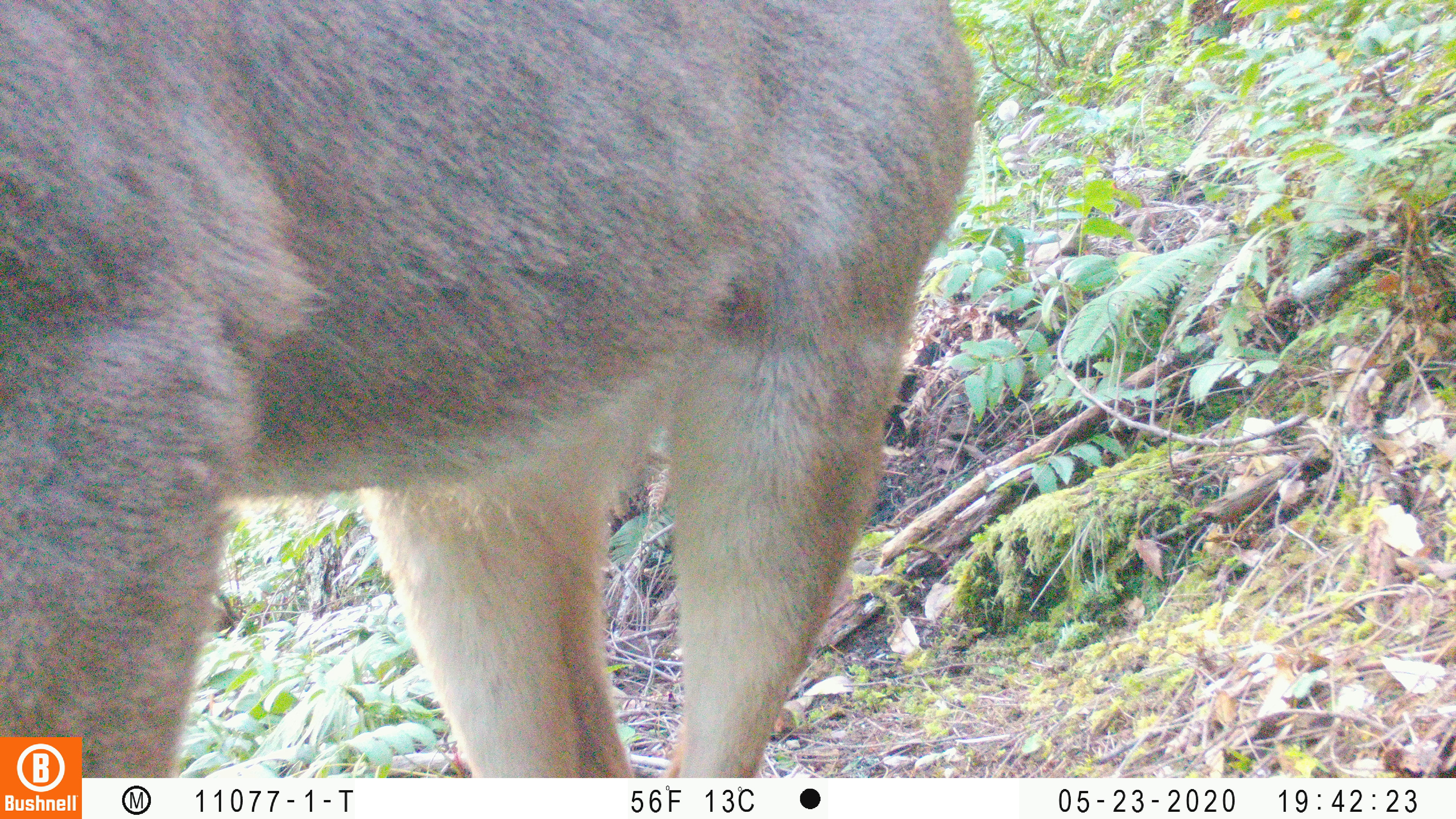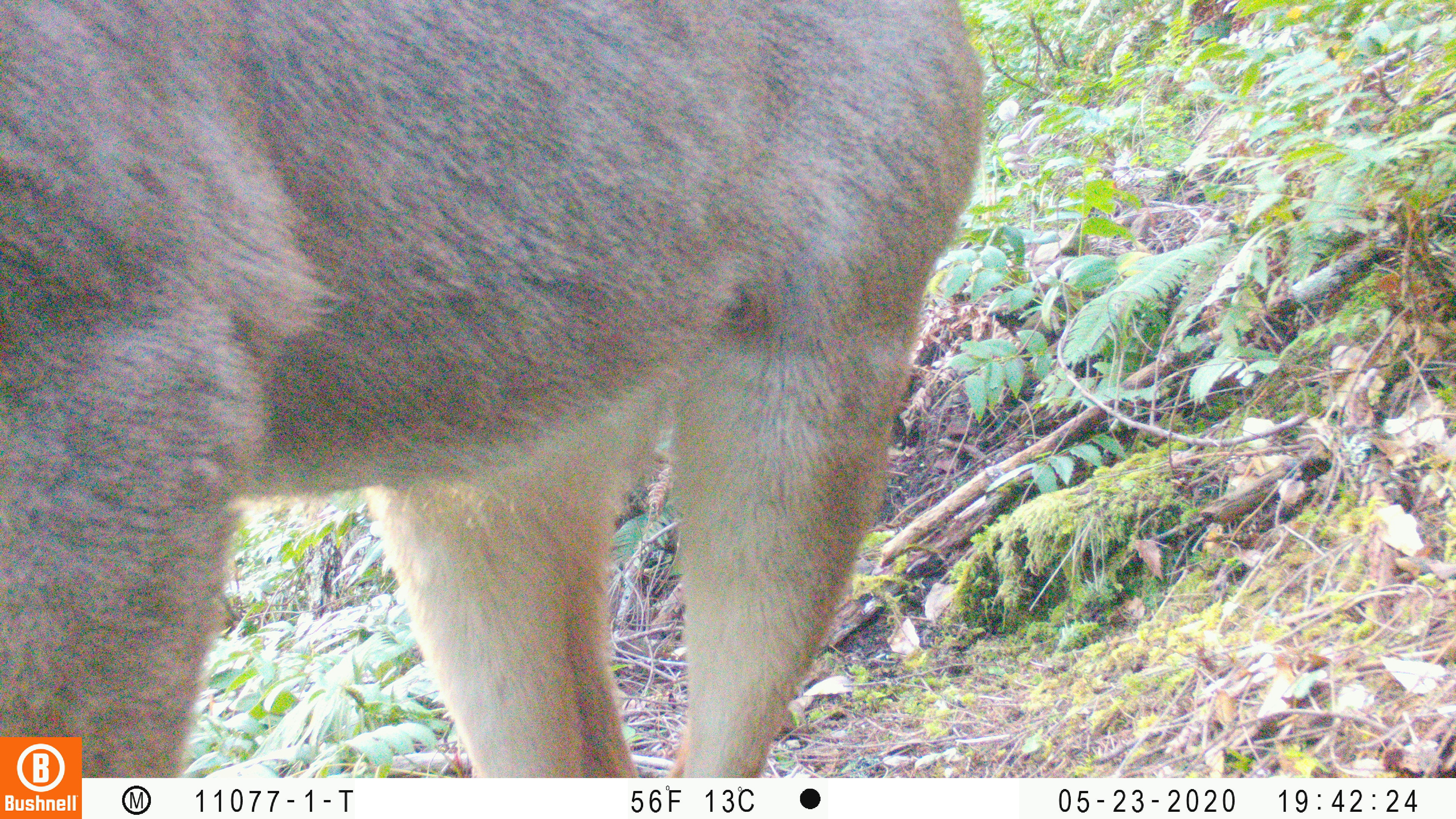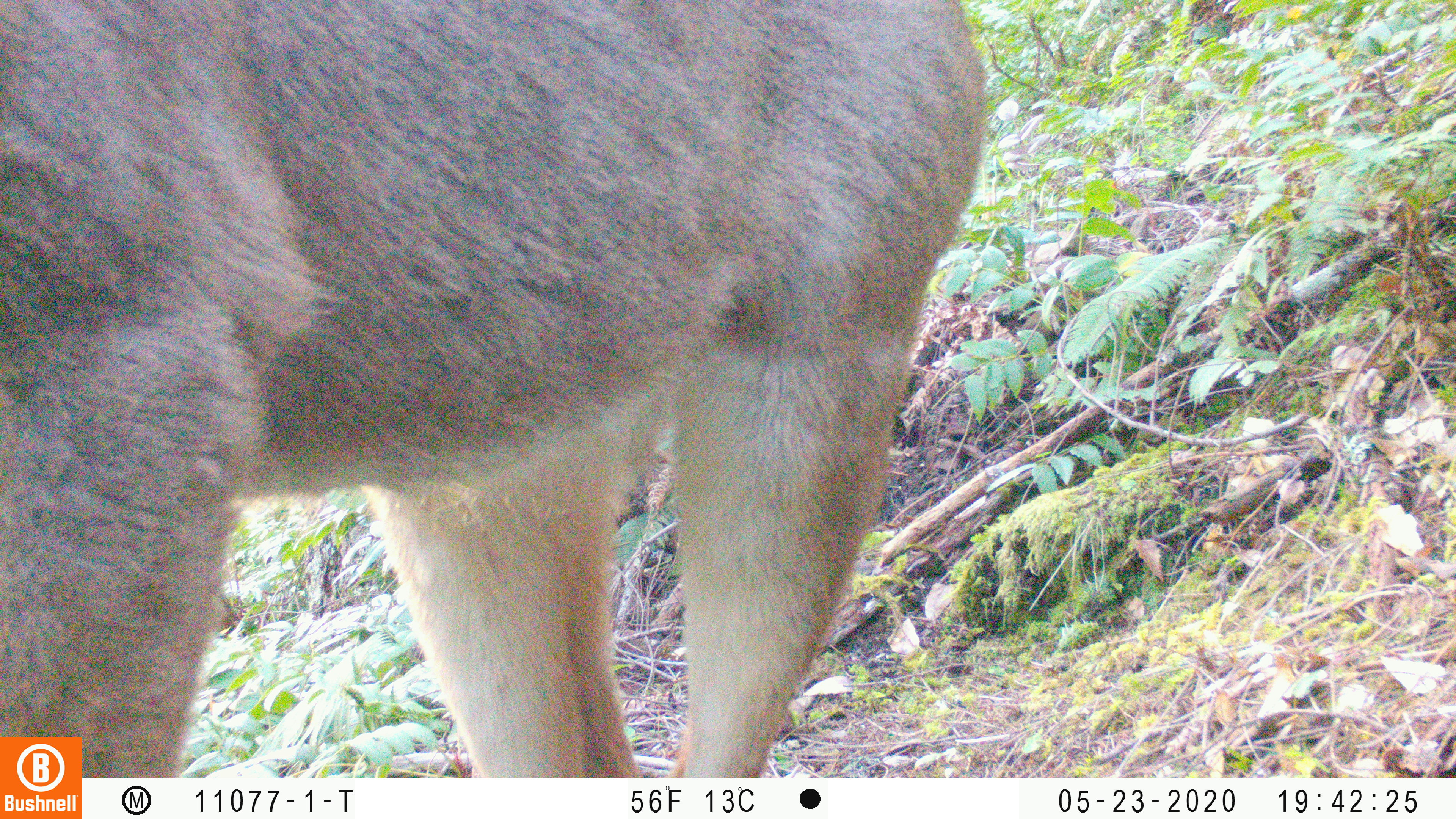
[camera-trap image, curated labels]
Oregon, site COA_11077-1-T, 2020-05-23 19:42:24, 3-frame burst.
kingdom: Animalia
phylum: Chordata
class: Mammalia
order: Artiodactyla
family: Cervidae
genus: Odocoileus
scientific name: Odocoileus hemionus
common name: black-tailed deer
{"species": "black-tailed deer (Odocoileus hemionus)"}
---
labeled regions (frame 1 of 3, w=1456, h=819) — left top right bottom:
black-tailed deer: 2 0 990 730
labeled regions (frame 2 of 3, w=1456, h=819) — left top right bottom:
black-tailed deer: 0 0 992 729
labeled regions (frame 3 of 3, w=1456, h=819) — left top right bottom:
black-tailed deer: 0 2 1001 727